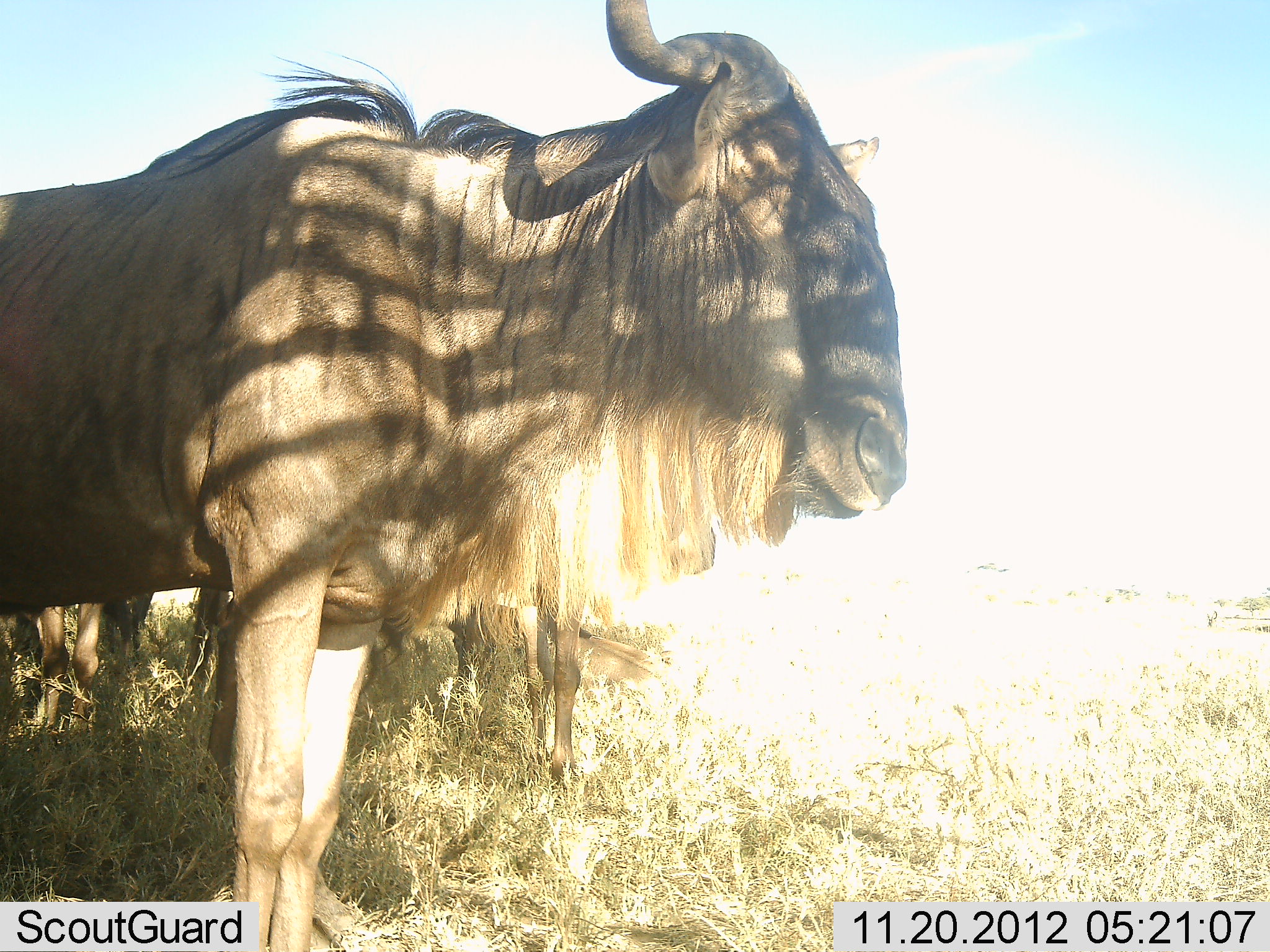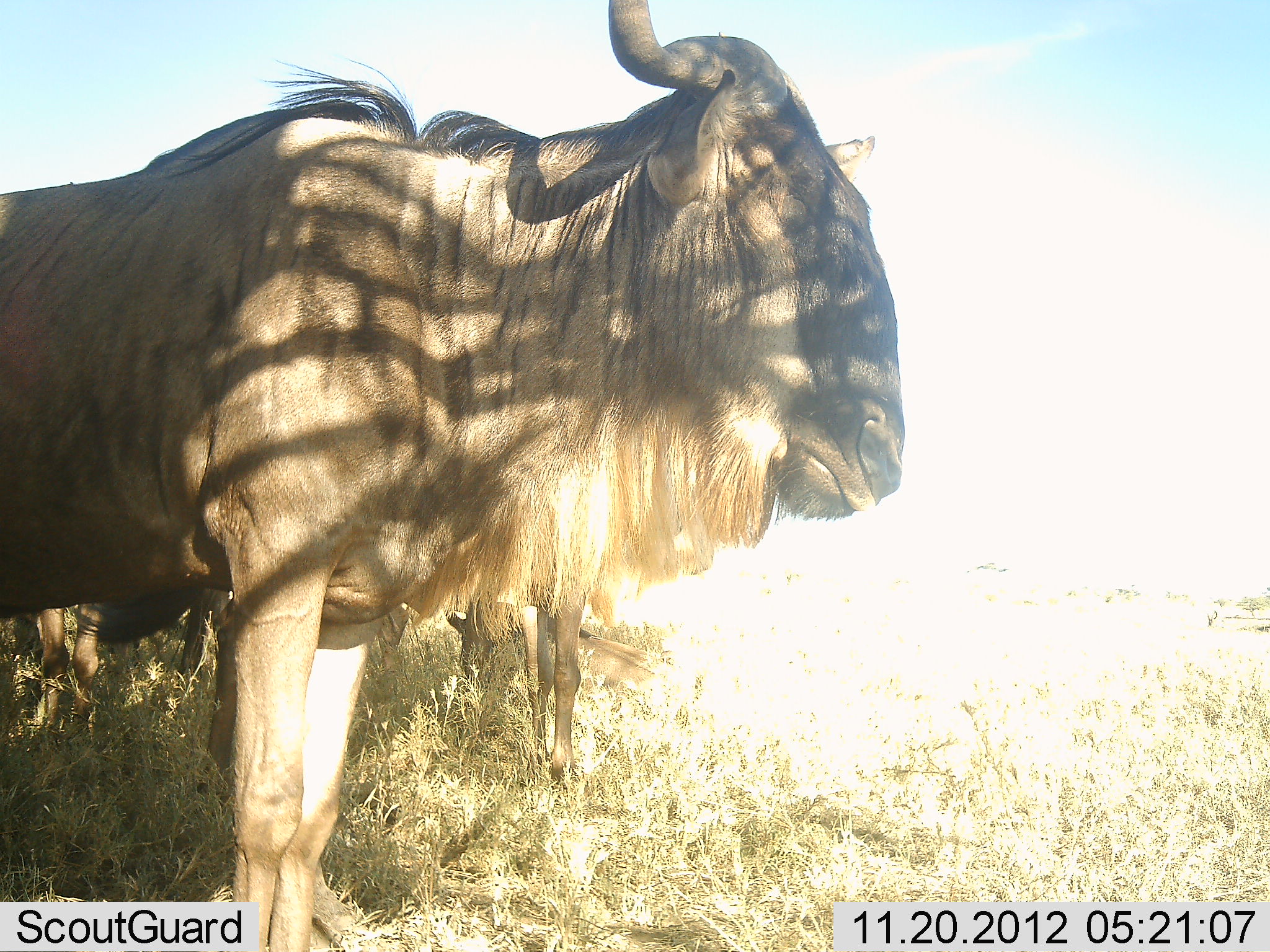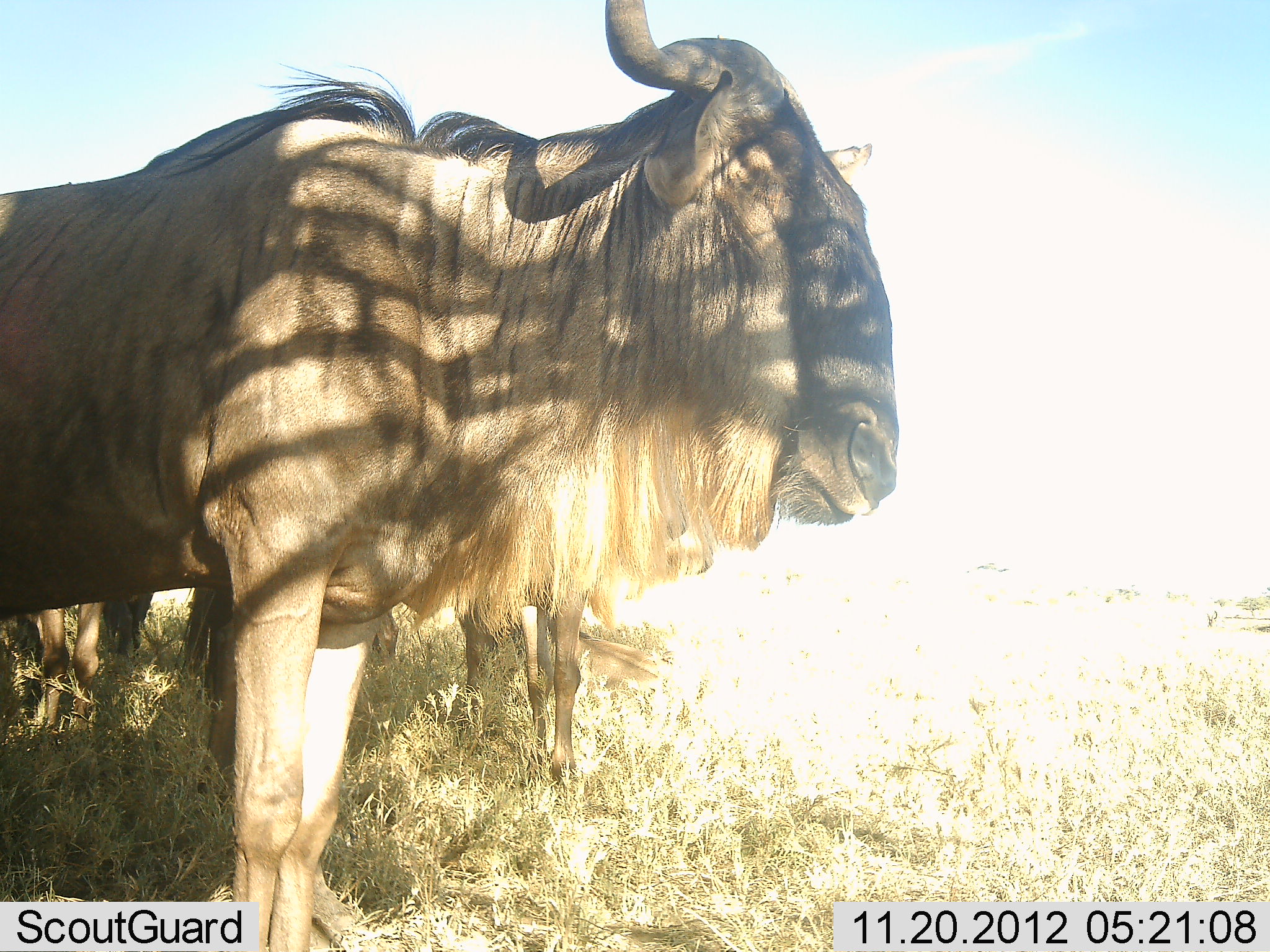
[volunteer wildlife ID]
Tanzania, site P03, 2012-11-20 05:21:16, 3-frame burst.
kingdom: Animalia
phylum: Chordata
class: Mammalia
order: Artiodactyla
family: Bovidae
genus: Connochaetes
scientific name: Connochaetes taurinus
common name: blue wildebeest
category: wildebeest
Wildebeest (blue wildebeest) (Connochaetes taurinus), count 4. Behavior (volunteer vote fractions): standing 100%, resting 20%, moving 10%, interacting 0%. Young present (vote fraction): 0%. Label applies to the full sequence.